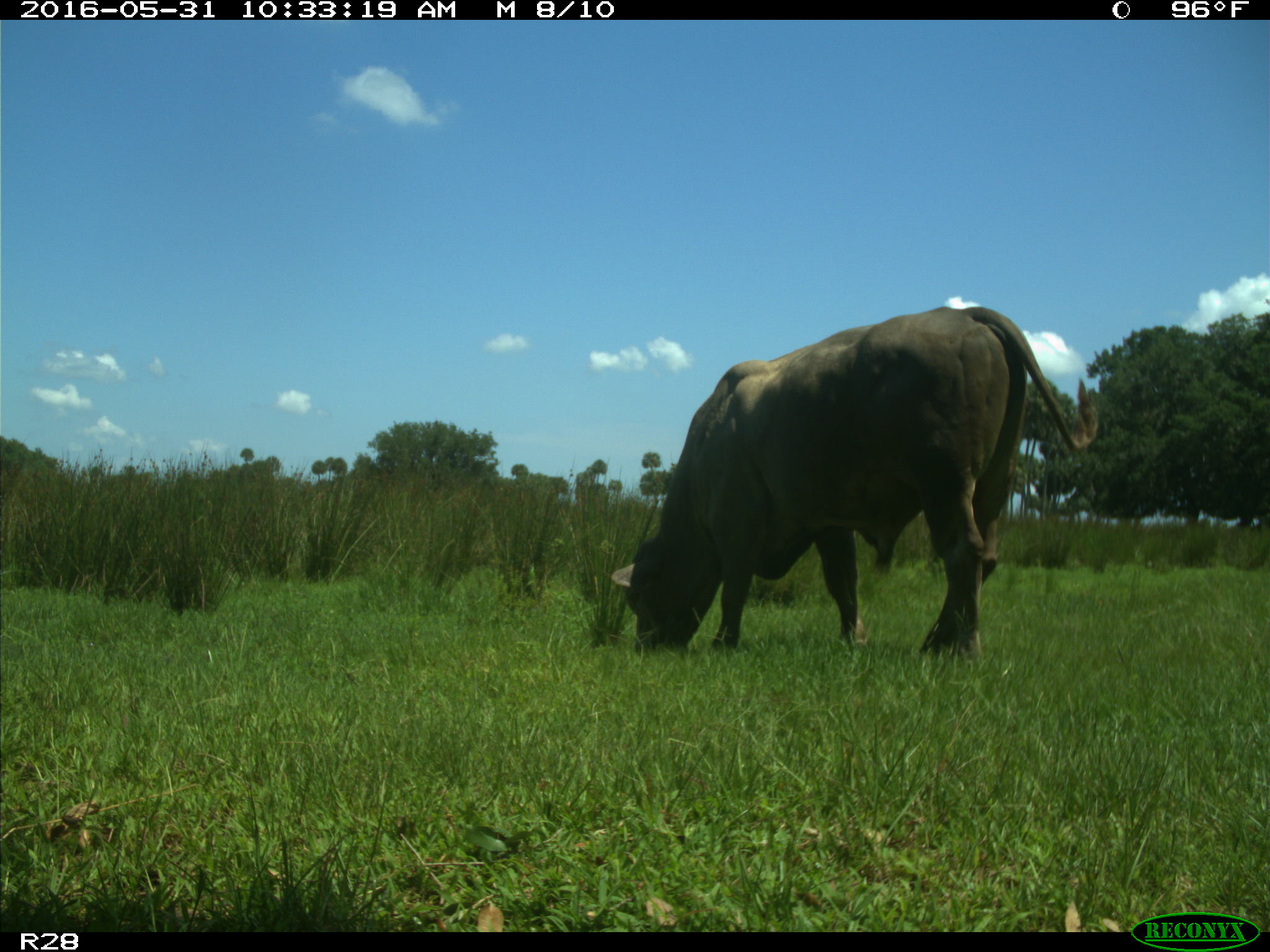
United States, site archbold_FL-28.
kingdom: Animalia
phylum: Chordata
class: Mammalia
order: Artiodactyla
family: Bovidae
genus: Bos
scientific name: Bos taurus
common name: domestic cow